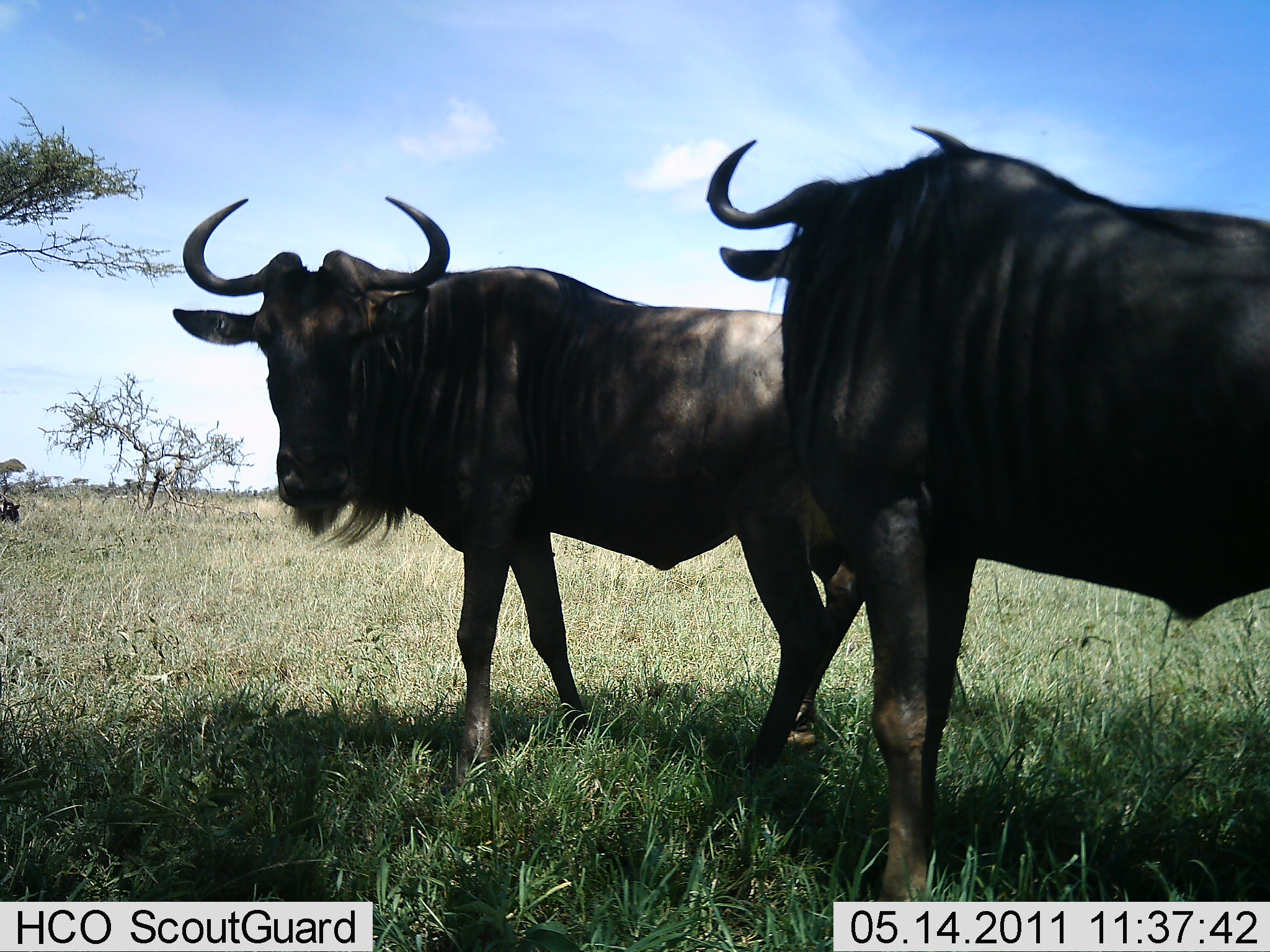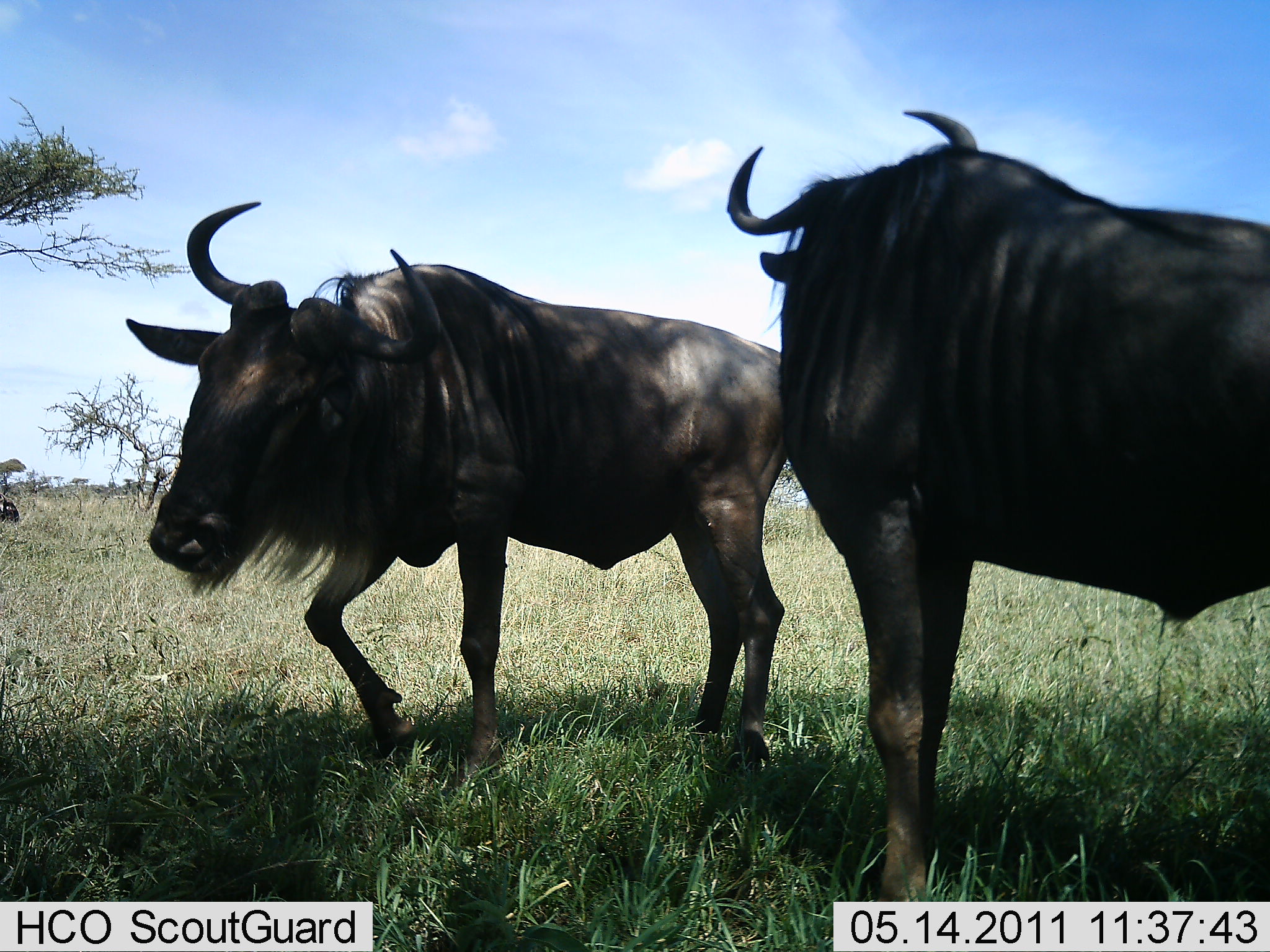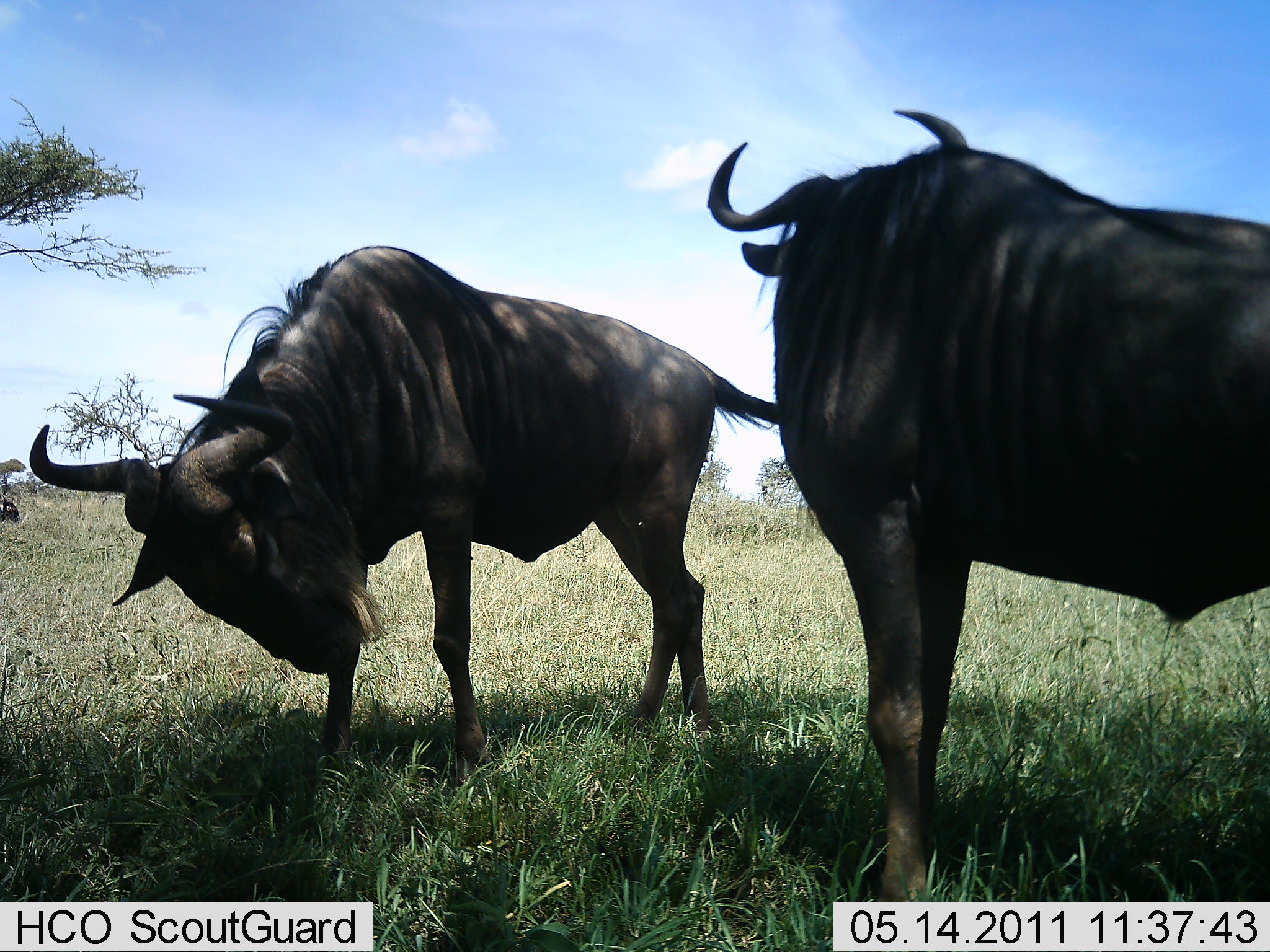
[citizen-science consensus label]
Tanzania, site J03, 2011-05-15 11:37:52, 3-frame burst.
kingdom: Animalia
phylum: Chordata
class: Mammalia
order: Artiodactyla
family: Bovidae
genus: Connochaetes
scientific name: Connochaetes taurinus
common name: blue wildebeest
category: wildebeest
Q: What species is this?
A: Wildebeest (blue wildebeest) (Connochaetes taurinus).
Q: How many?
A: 2.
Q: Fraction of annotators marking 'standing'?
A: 70%.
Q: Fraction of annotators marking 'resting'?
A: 0%.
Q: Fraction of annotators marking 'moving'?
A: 30%.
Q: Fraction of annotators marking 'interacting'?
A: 20%.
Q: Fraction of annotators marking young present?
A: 0%.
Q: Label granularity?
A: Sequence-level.